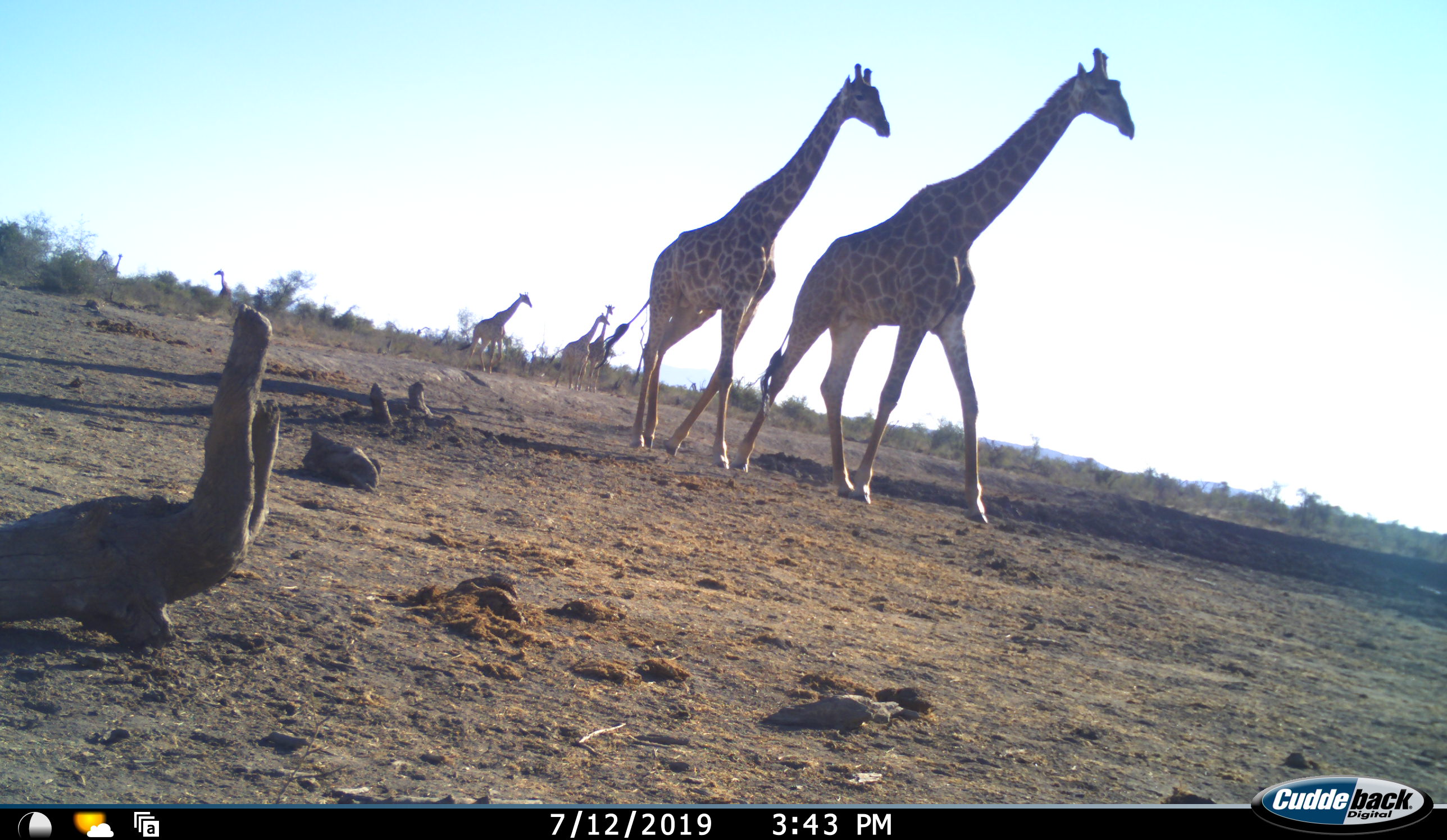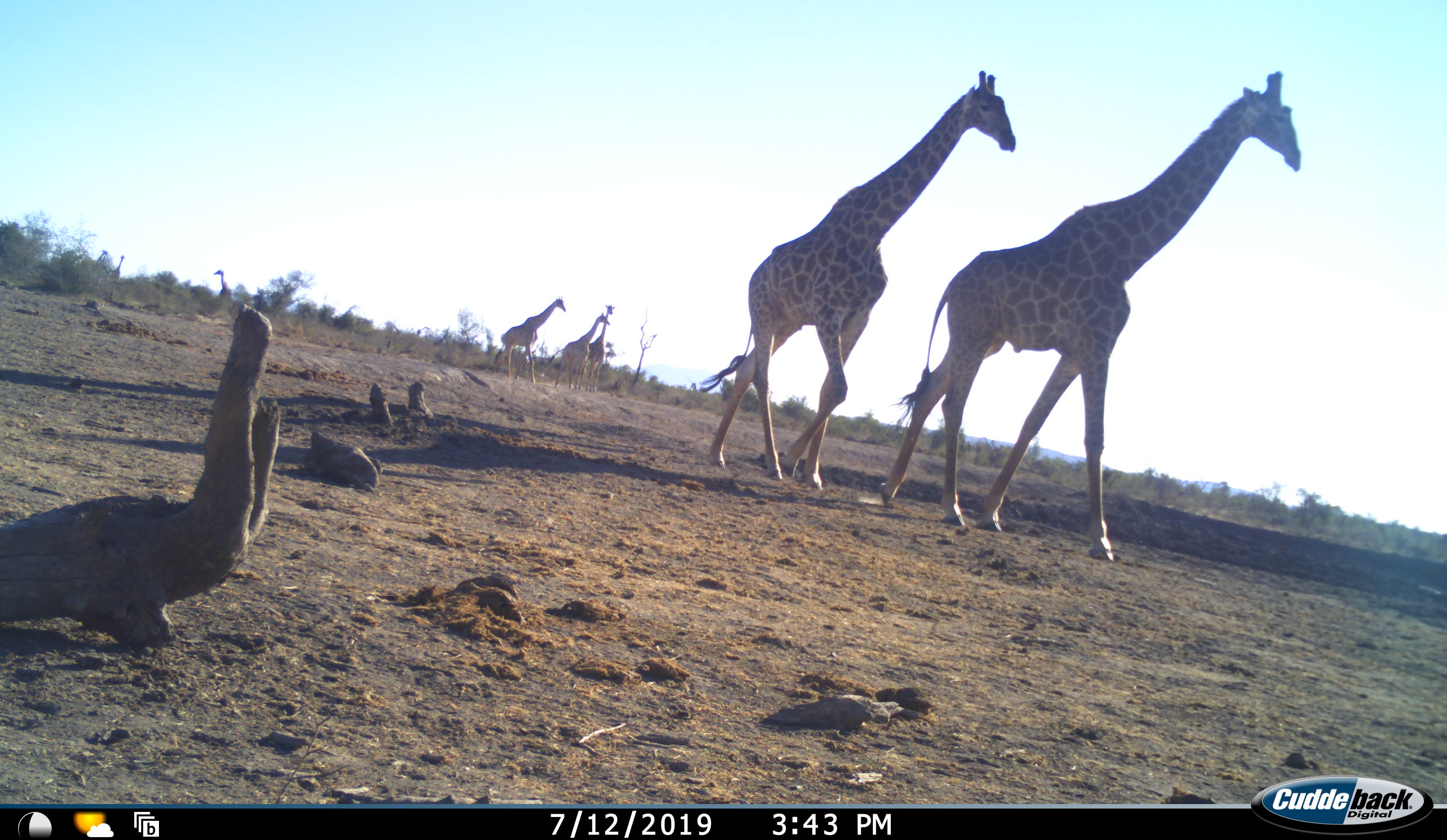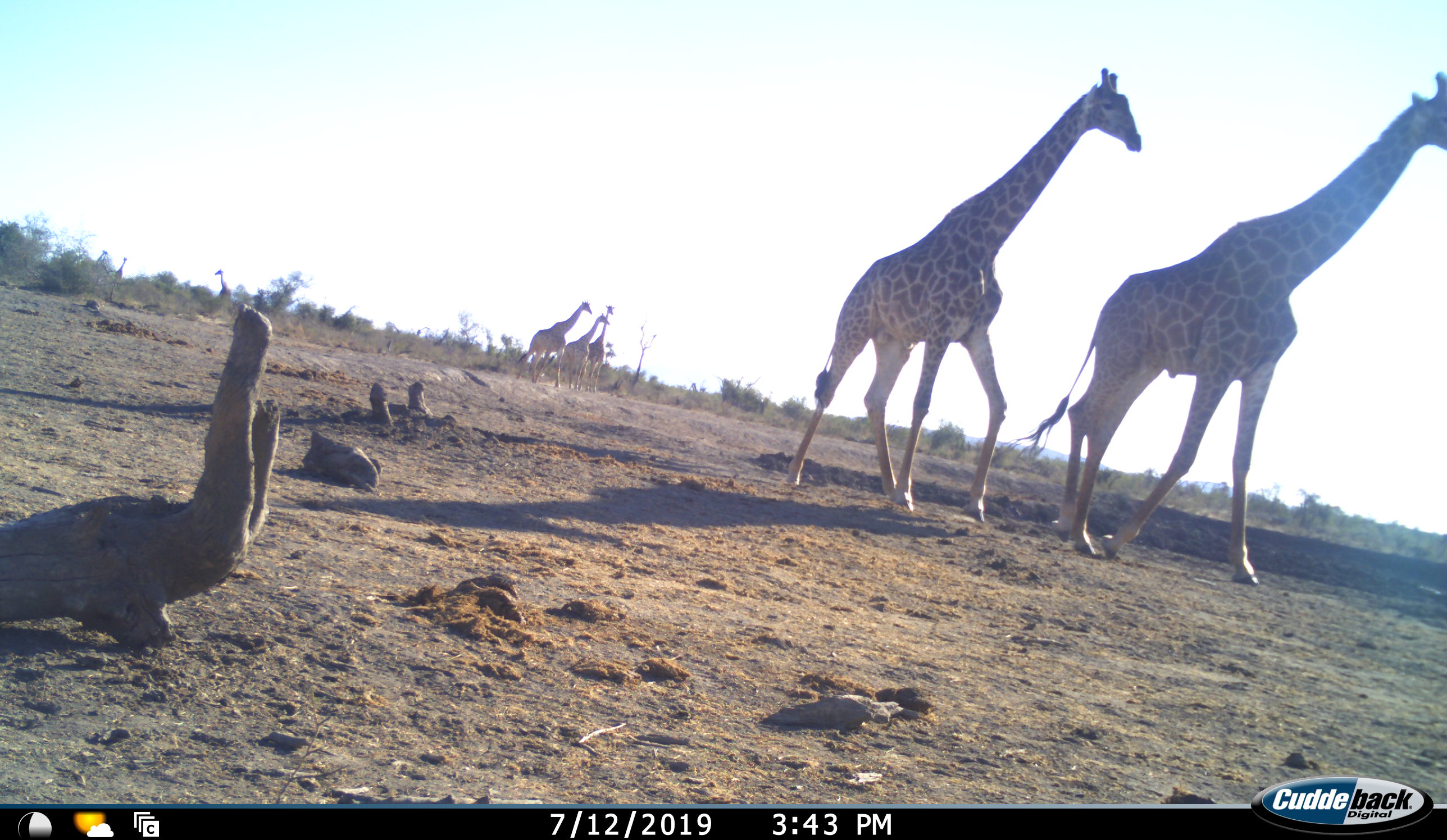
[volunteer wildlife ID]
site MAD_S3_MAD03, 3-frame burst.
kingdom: Animalia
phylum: Chordata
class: Mammalia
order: Artiodactyla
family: Giraffidae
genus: Giraffa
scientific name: Giraffa camelopardalis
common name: giraffe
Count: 6.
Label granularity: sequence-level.